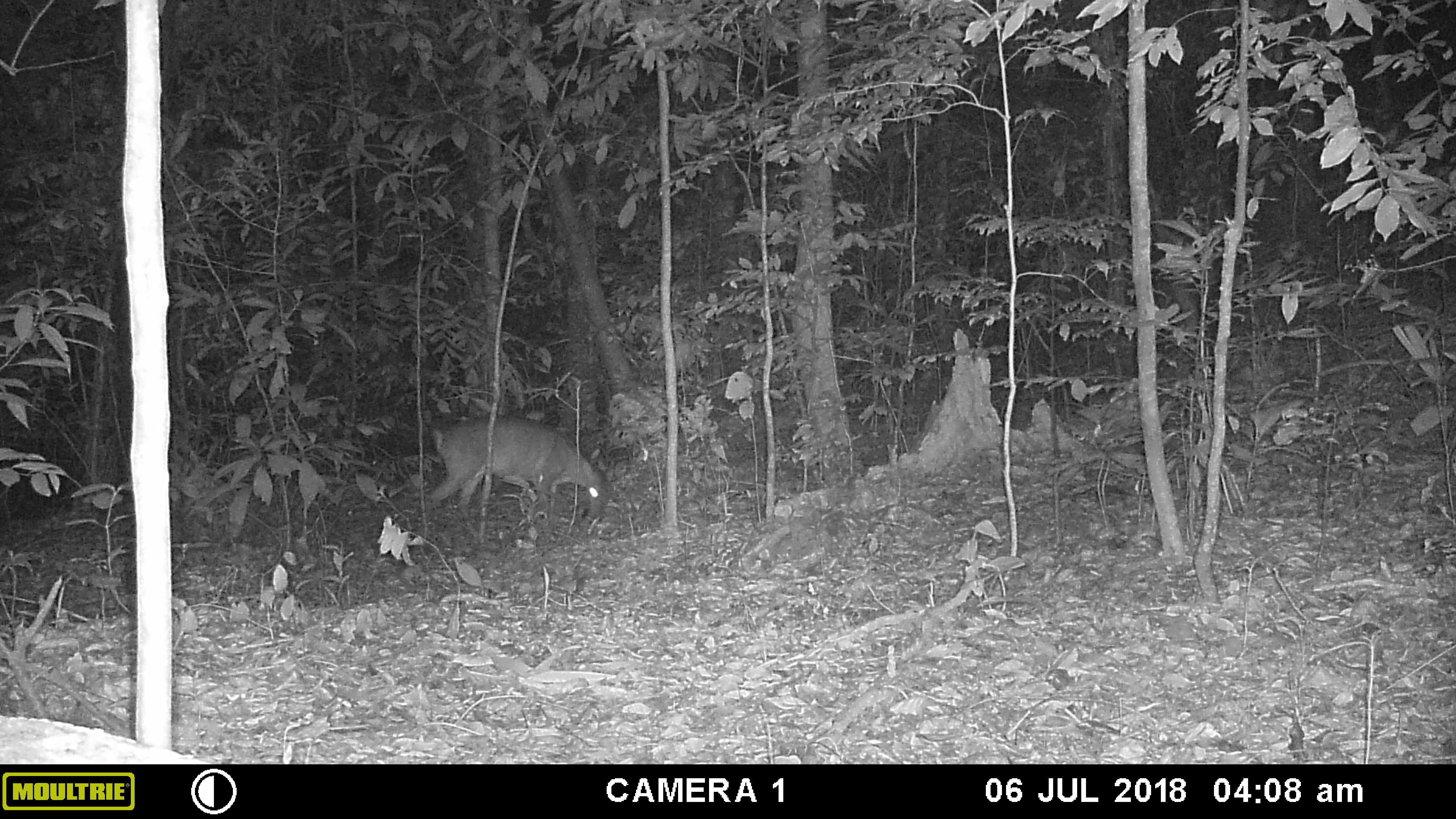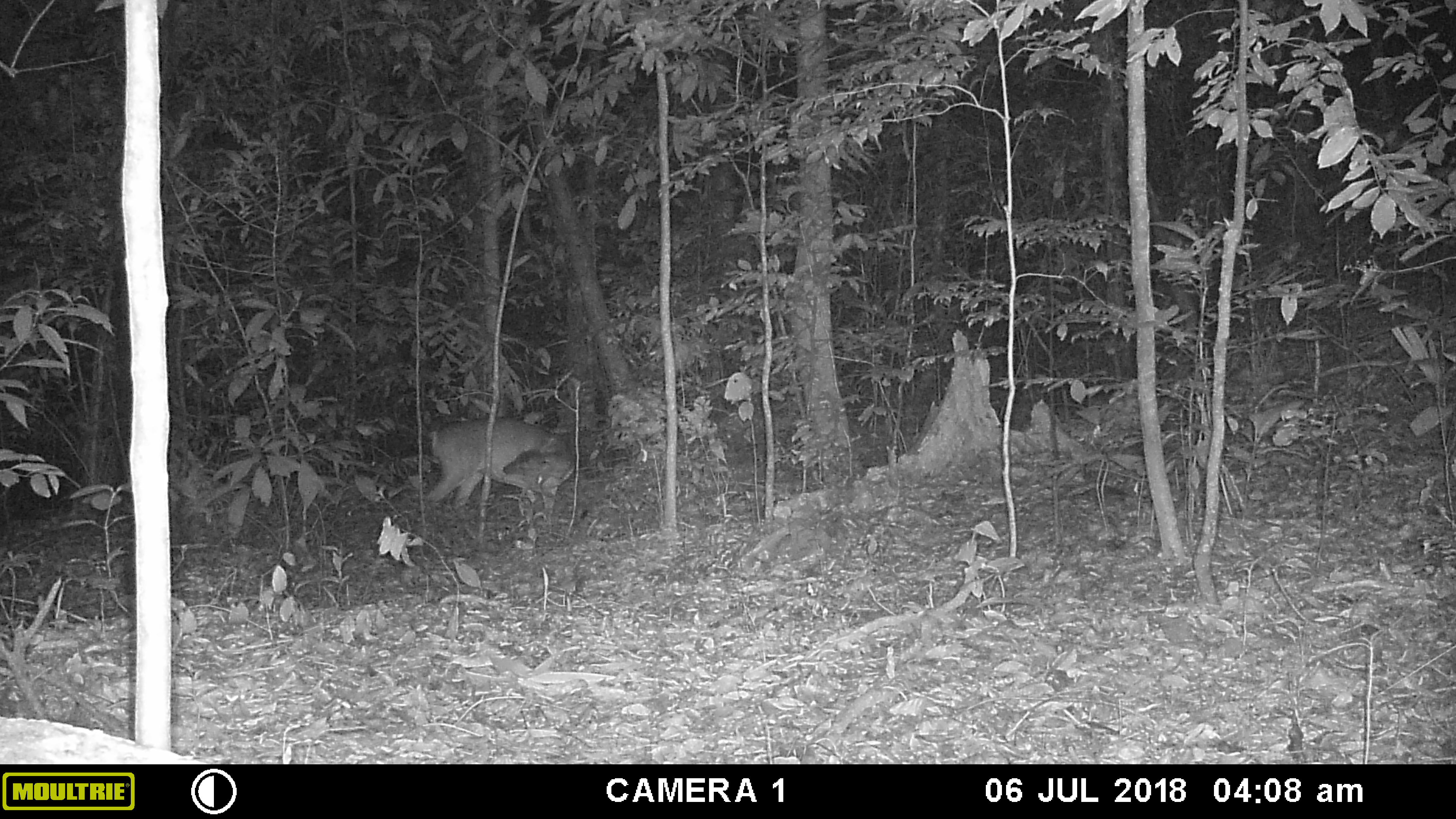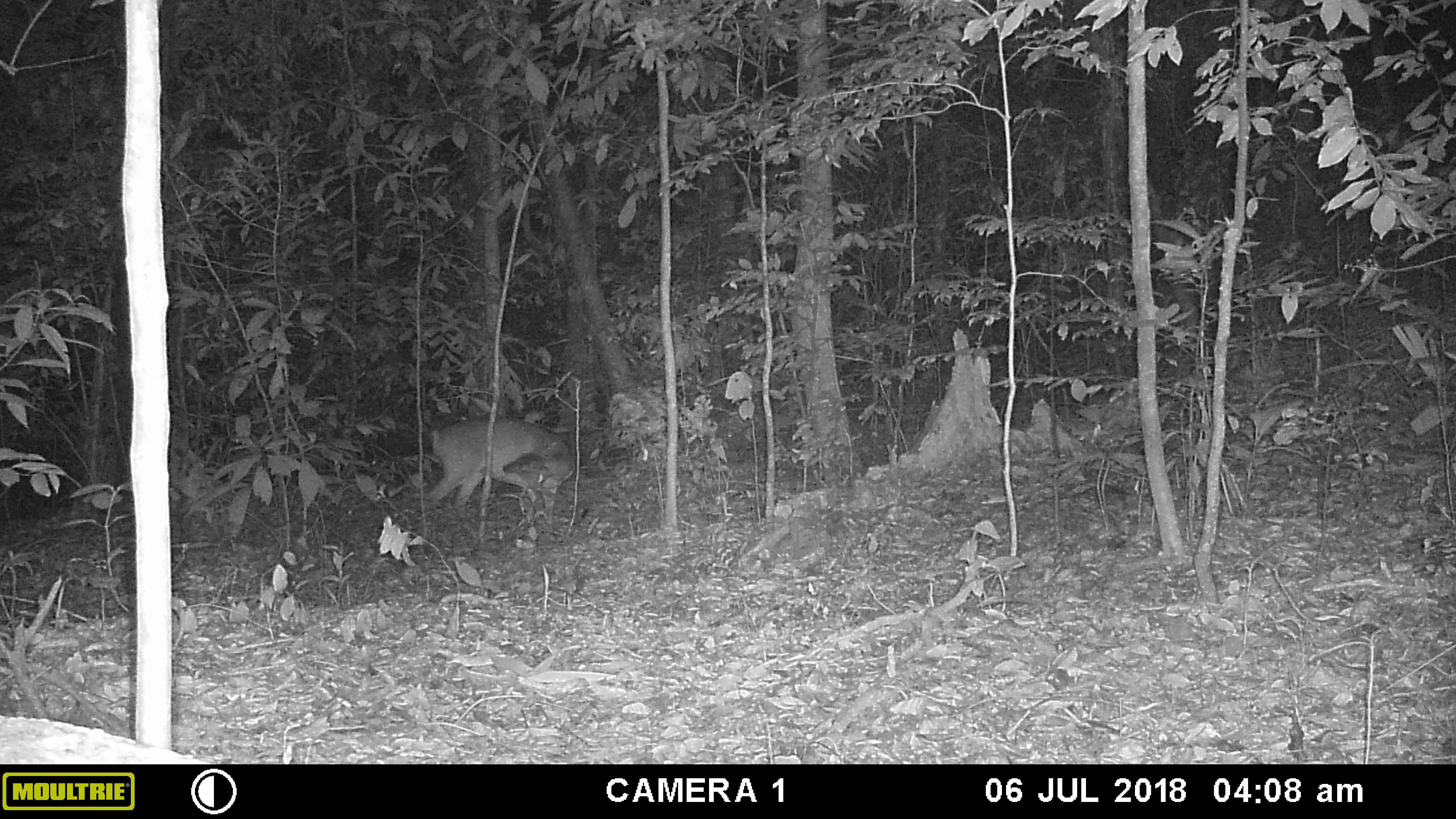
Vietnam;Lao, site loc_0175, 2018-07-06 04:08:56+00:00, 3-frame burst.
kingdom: Animalia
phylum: Chordata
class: Mammalia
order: Artiodactyla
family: Cervidae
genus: Muntiacus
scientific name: Muntiacus vuquangensis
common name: large-antlered muntjac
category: large antlered muntjac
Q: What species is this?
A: Large antlered muntjac (large-antlered muntjac) (Muntiacus vuquangensis).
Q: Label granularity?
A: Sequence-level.